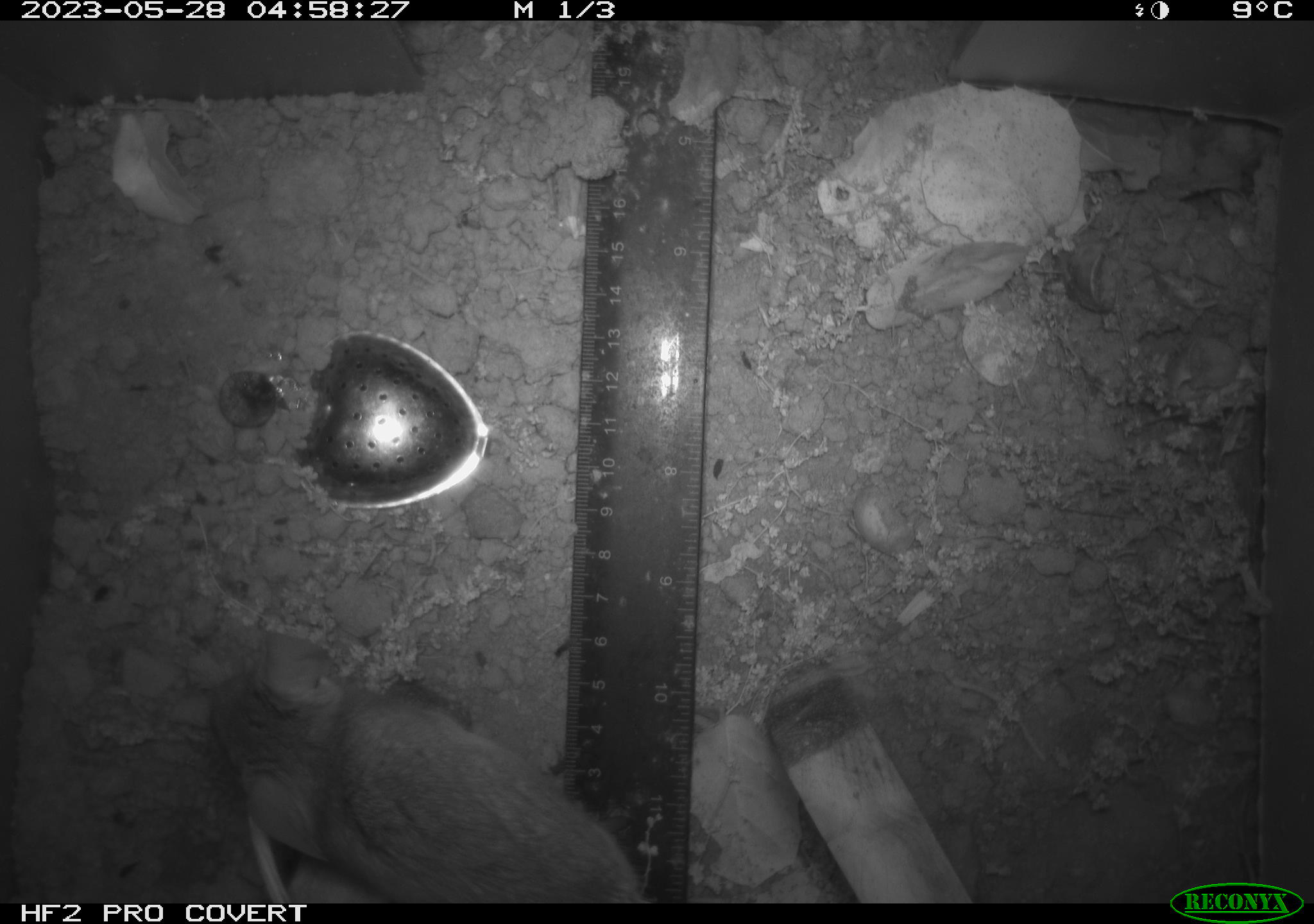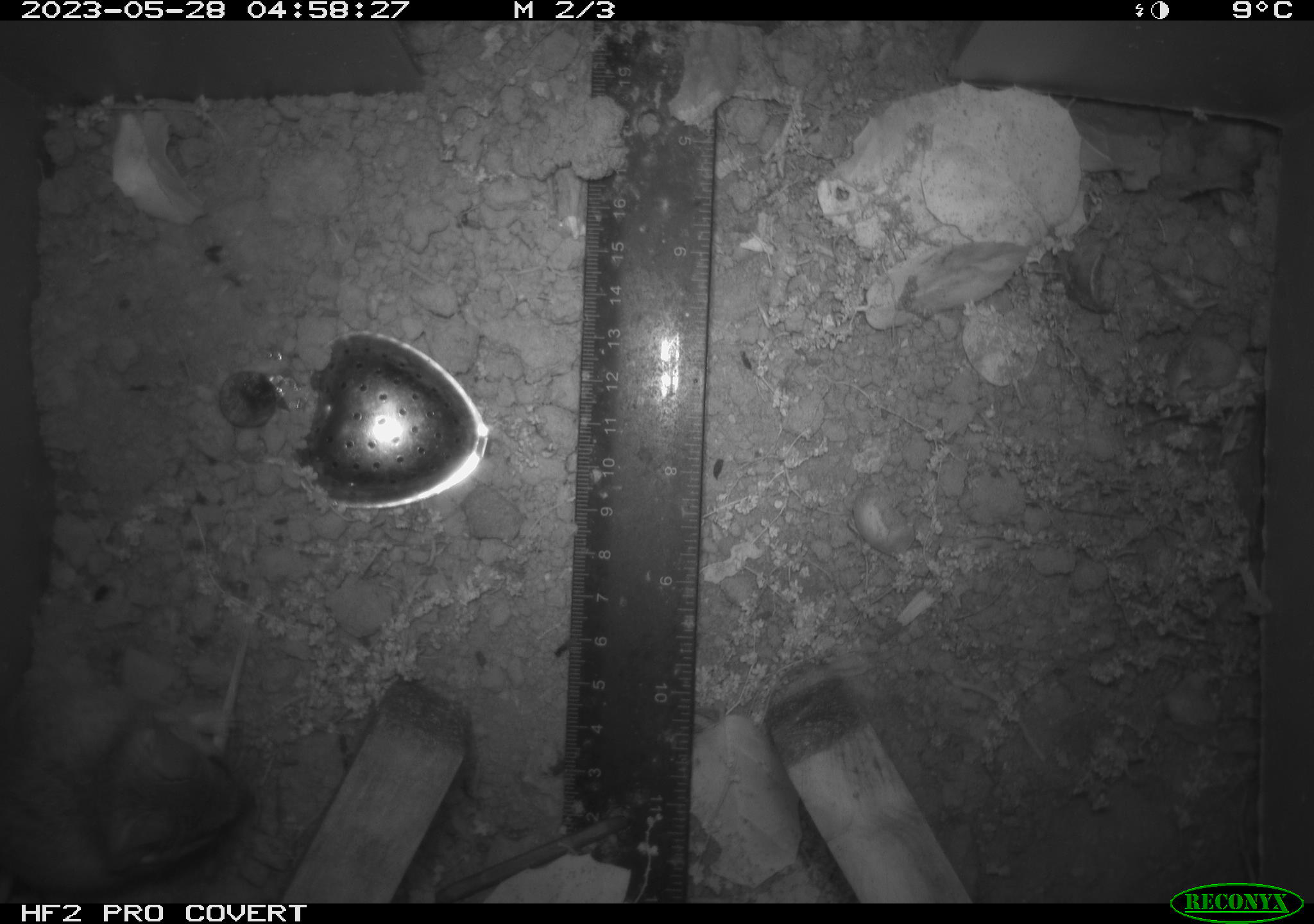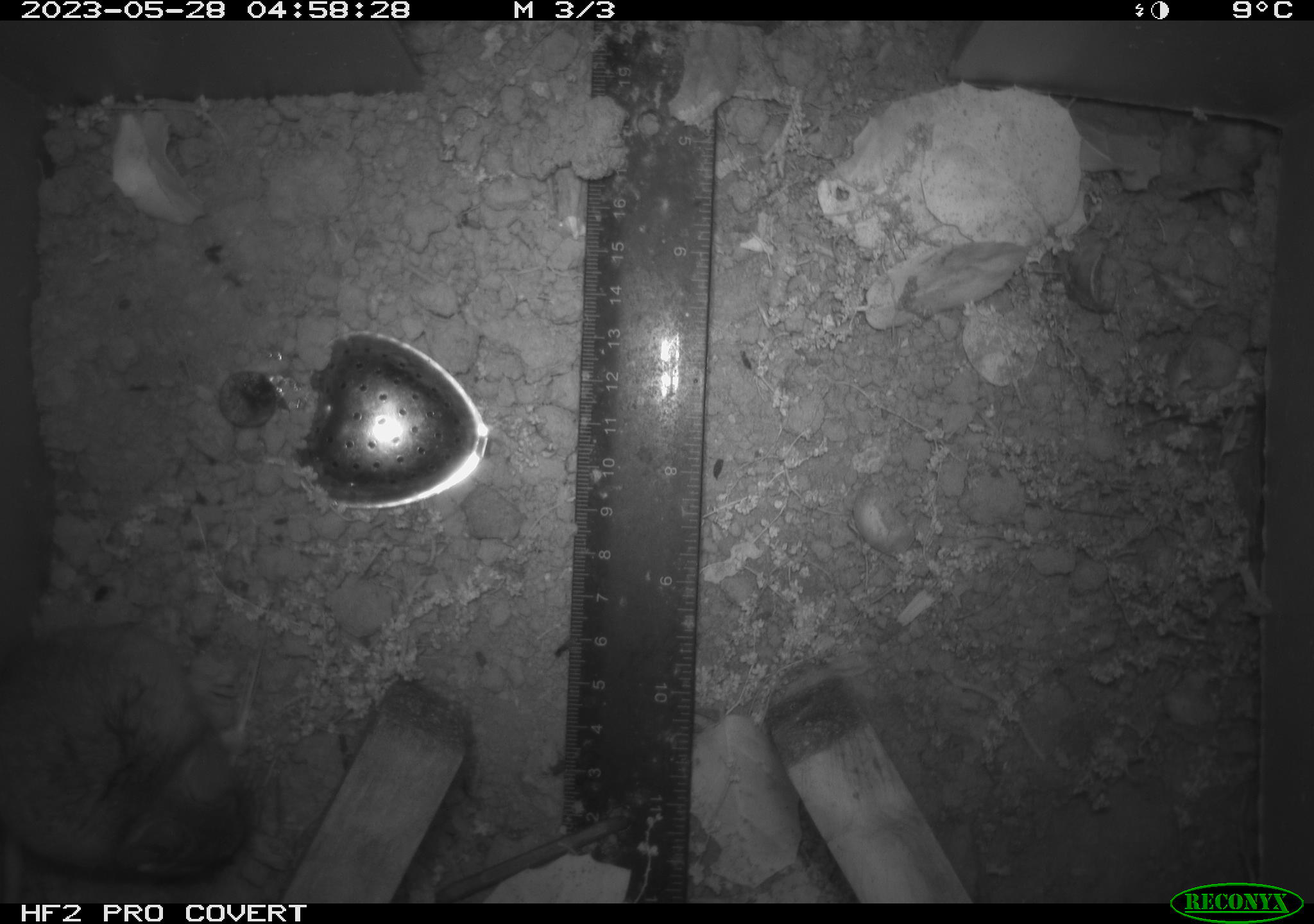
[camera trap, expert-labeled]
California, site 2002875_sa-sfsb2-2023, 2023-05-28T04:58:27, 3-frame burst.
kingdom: Animalia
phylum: Chordata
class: Mammalia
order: Rodentia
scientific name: Rodentia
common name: mouse species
Mouse species (Rodentia).